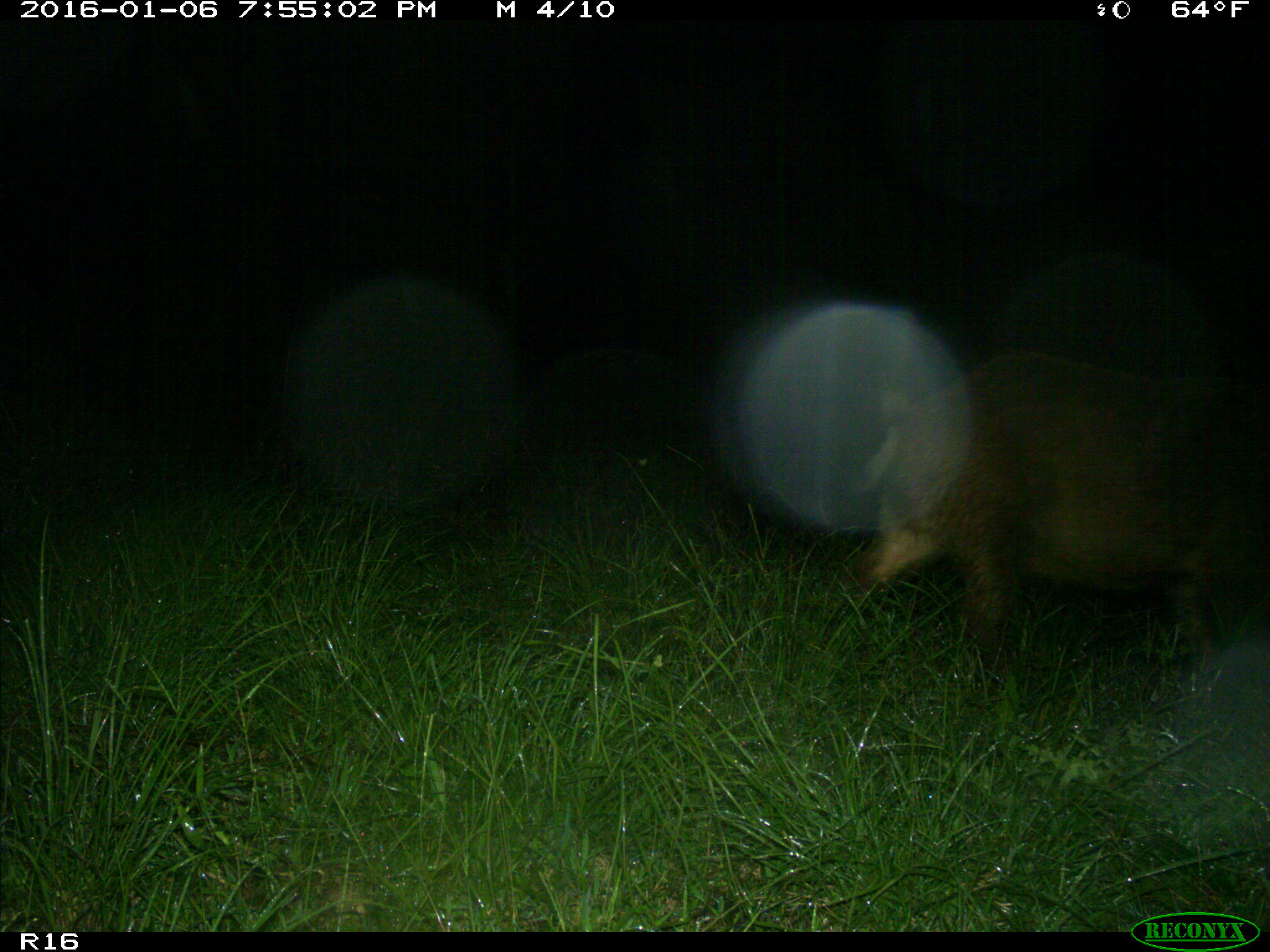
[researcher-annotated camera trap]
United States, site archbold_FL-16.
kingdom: Animalia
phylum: Chordata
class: Mammalia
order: Artiodactyla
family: Suidae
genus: Sus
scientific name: Sus scrofa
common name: wild boar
Sus scrofa (wild boar).